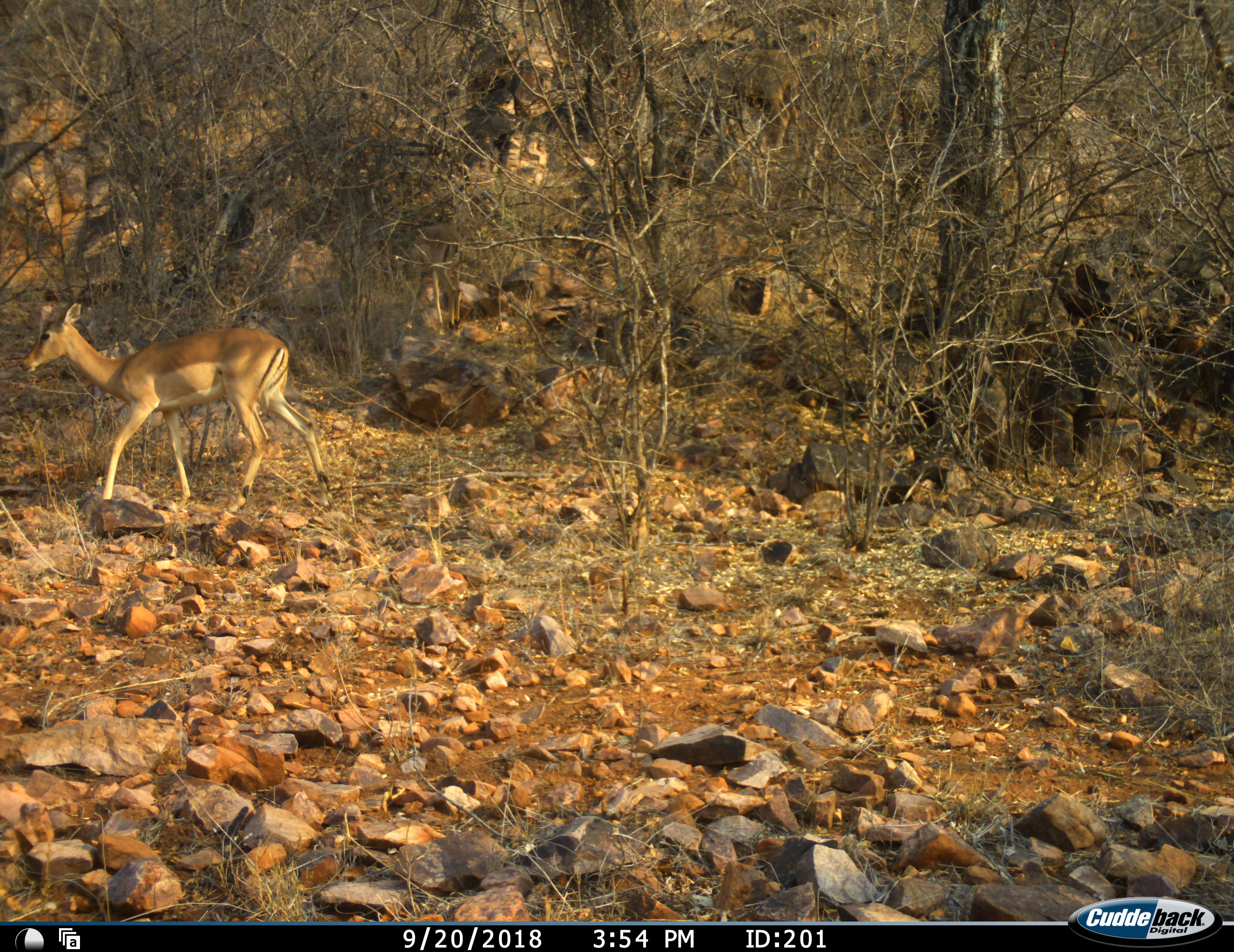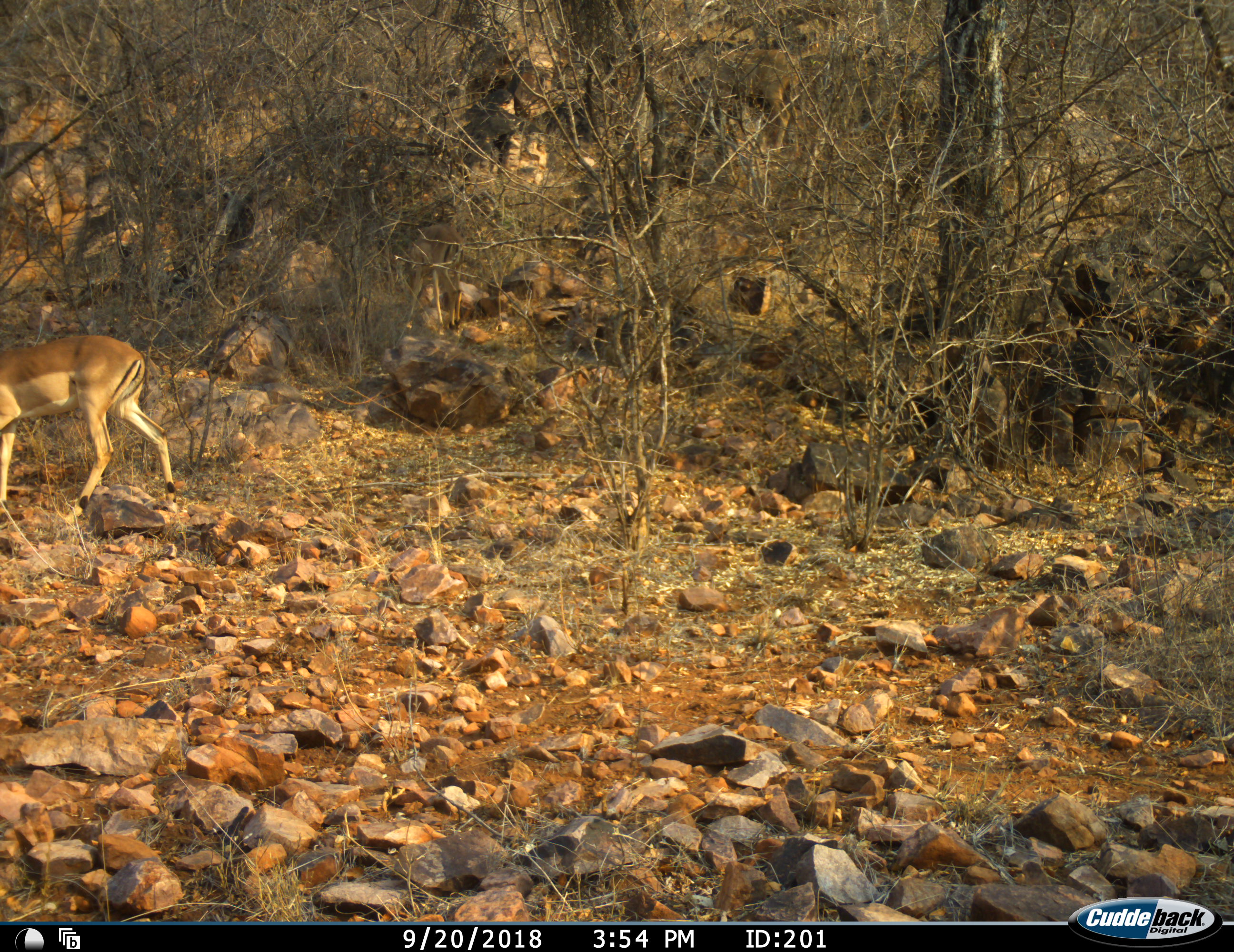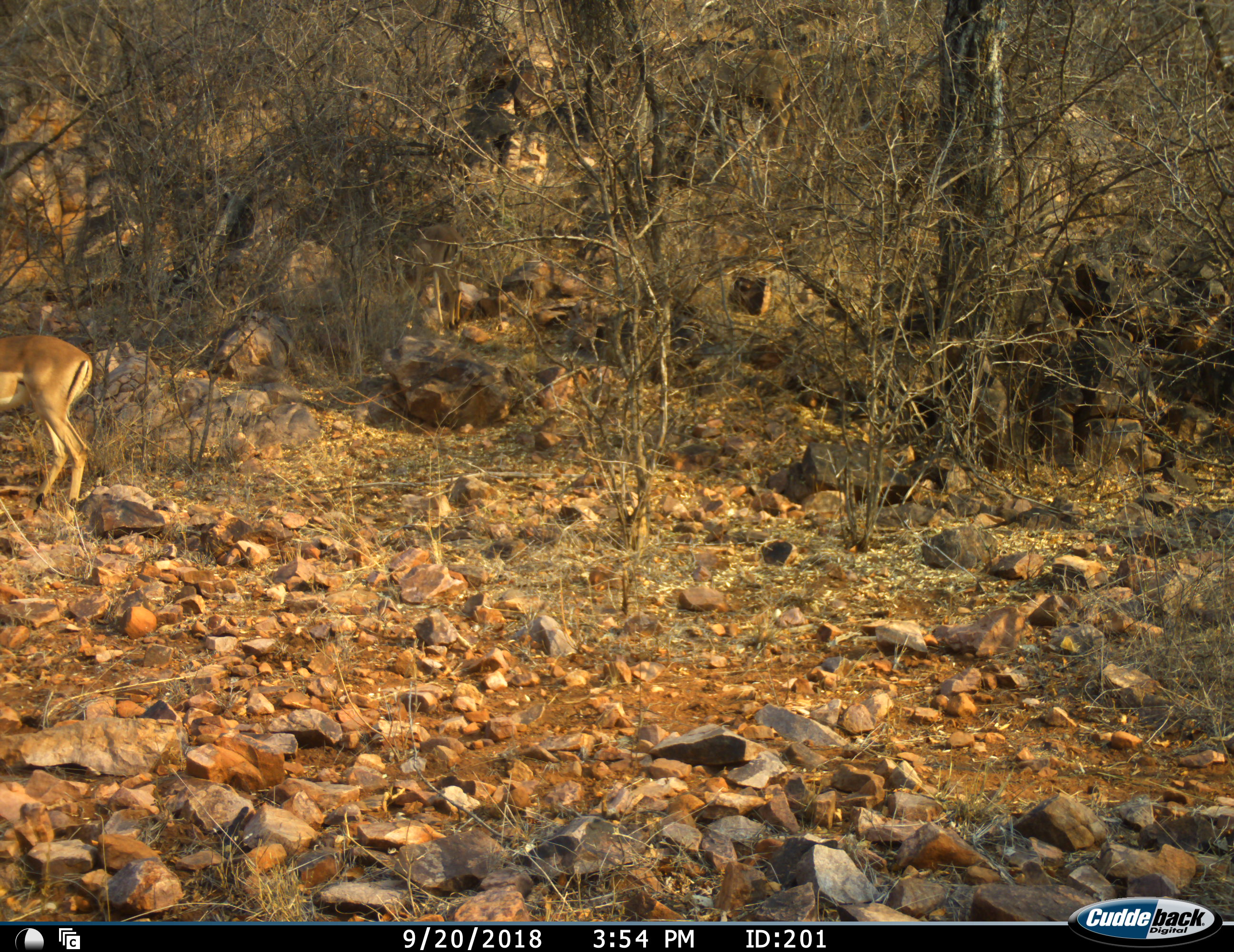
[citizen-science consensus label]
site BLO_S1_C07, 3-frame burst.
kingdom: Animalia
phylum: Chordata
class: Mammalia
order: Artiodactyla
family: Bovidae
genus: Aepyceros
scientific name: Aepyceros melampus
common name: impala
Impala (Aepyceros melampus), count 1. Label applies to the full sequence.